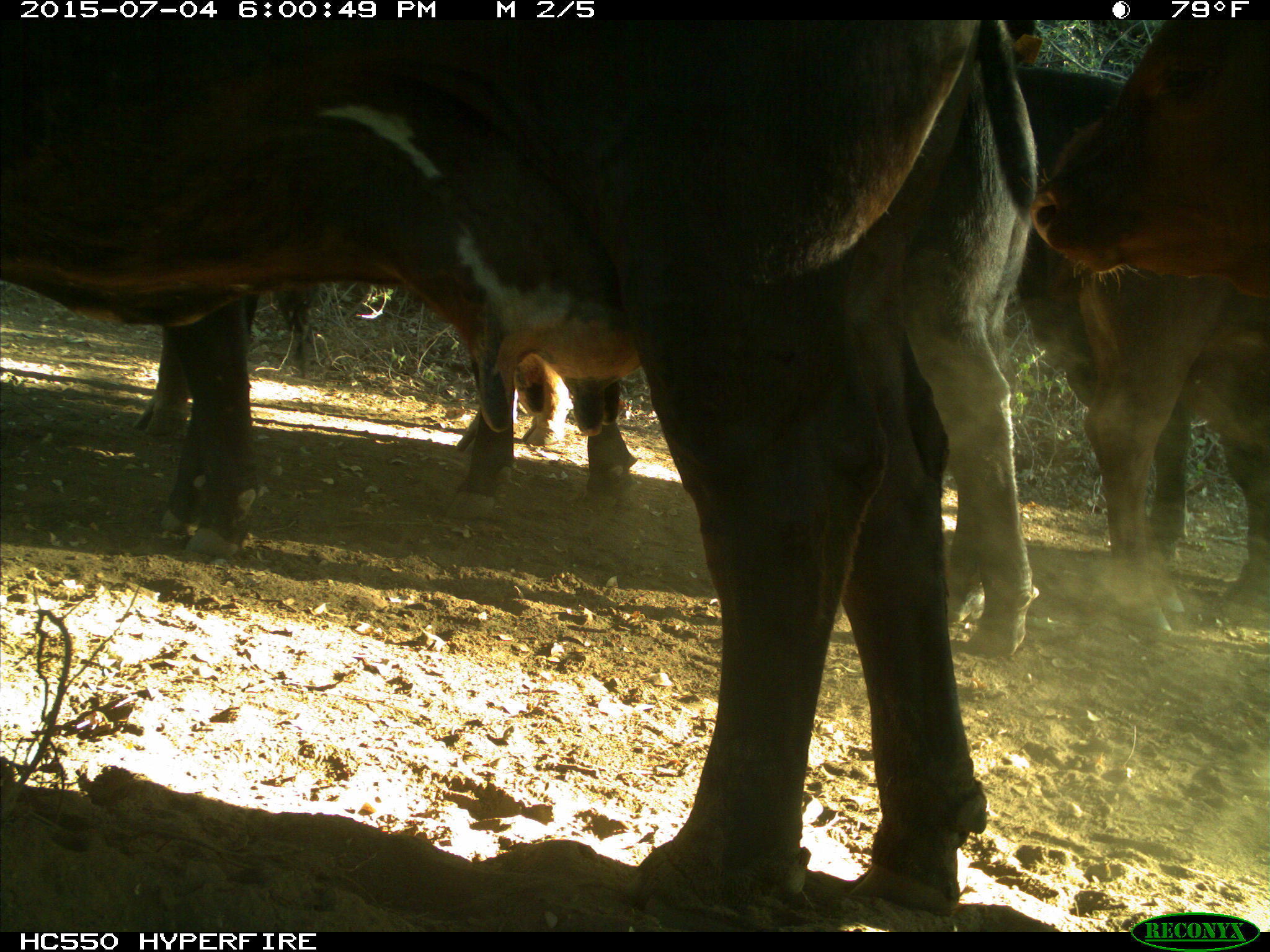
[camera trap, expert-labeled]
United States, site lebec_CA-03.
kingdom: Animalia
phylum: Chordata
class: Mammalia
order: Artiodactyla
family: Bovidae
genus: Bos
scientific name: Bos taurus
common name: domestic cow